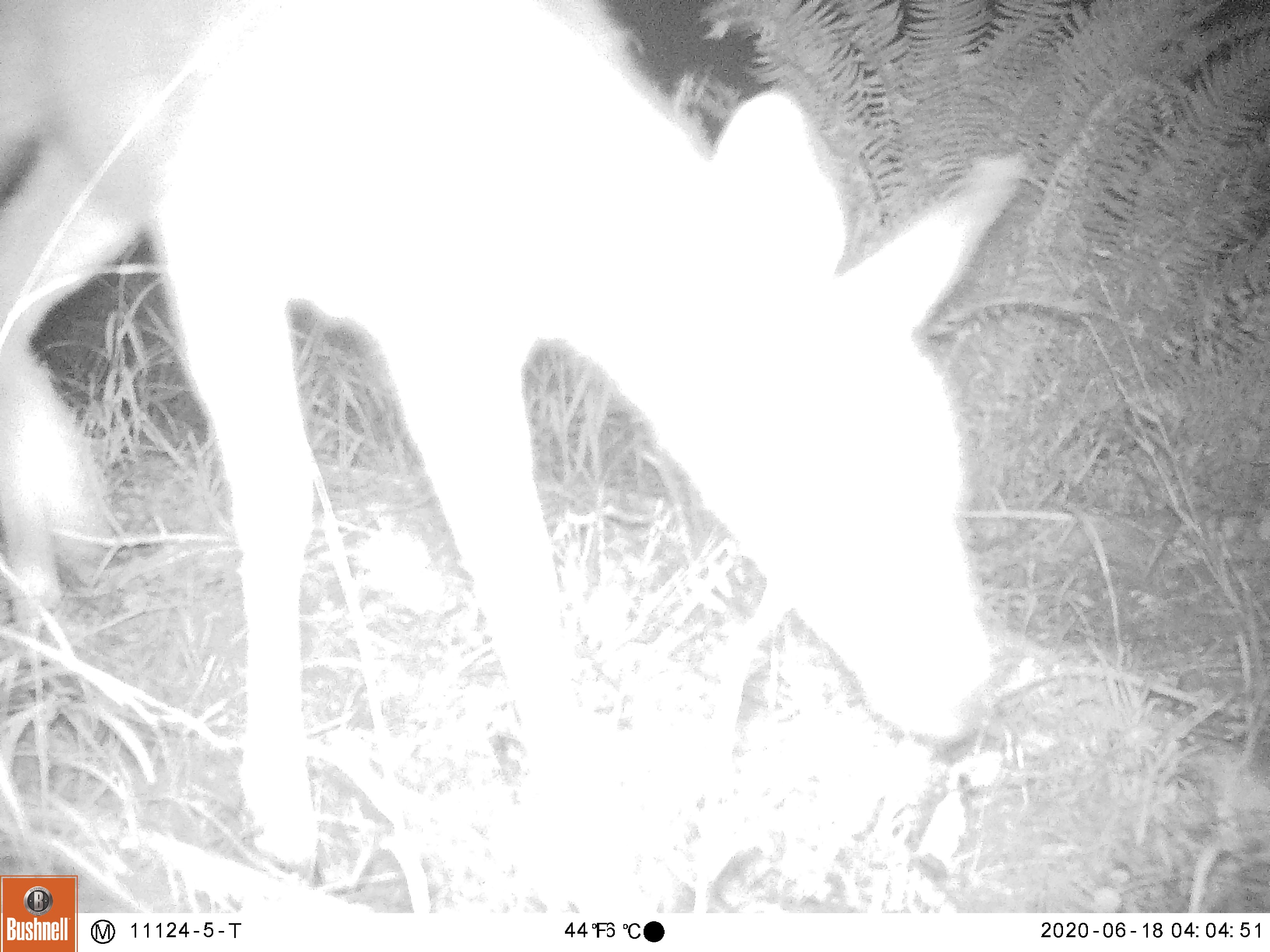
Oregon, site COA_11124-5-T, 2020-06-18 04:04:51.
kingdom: Animalia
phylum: Chordata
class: Mammalia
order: Artiodactyla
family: Cervidae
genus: Odocoileus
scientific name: Odocoileus hemionus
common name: black-tailed deer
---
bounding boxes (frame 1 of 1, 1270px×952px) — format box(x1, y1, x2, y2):
black-tailed deer: box(0, 3, 1043, 869)